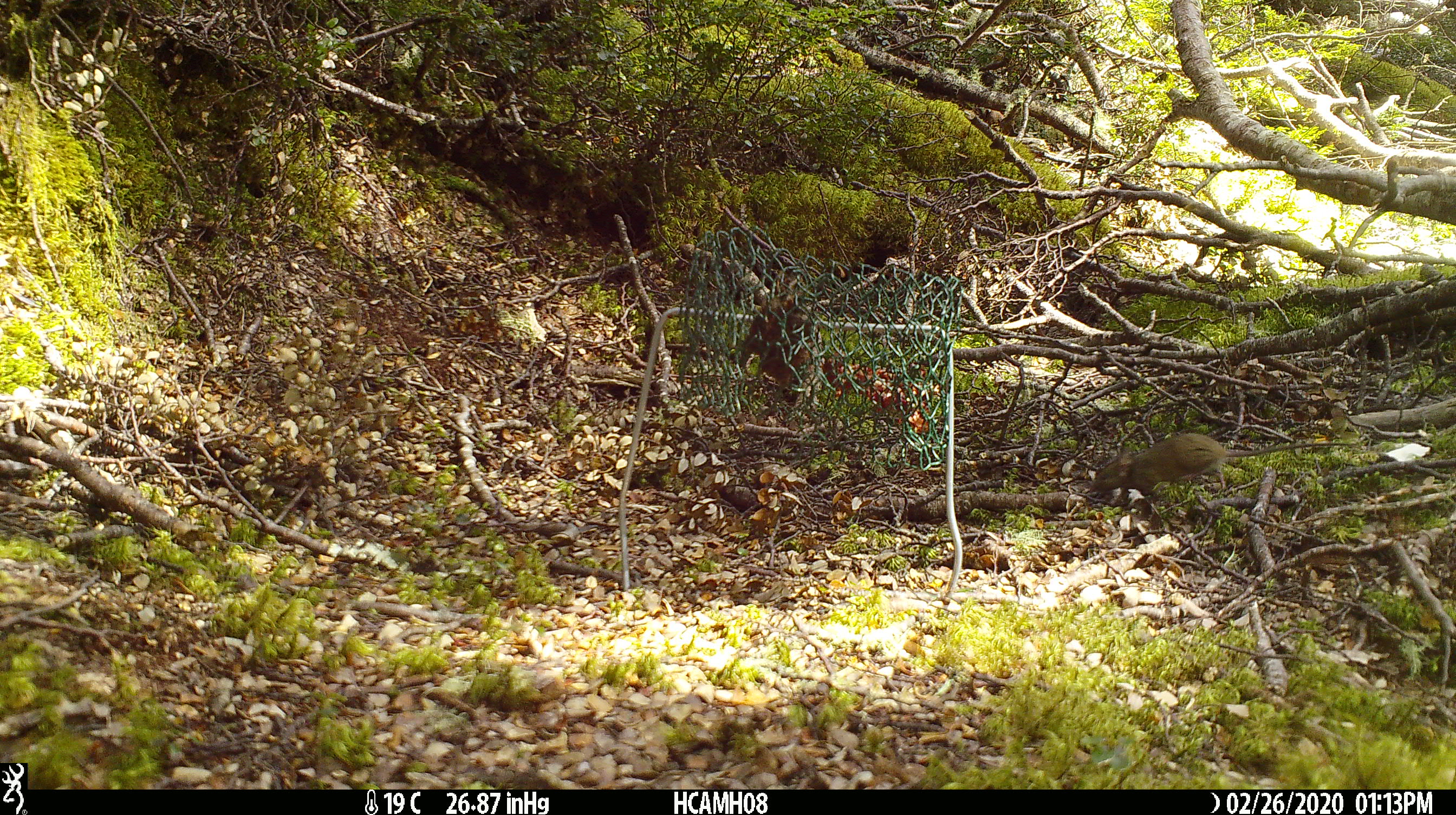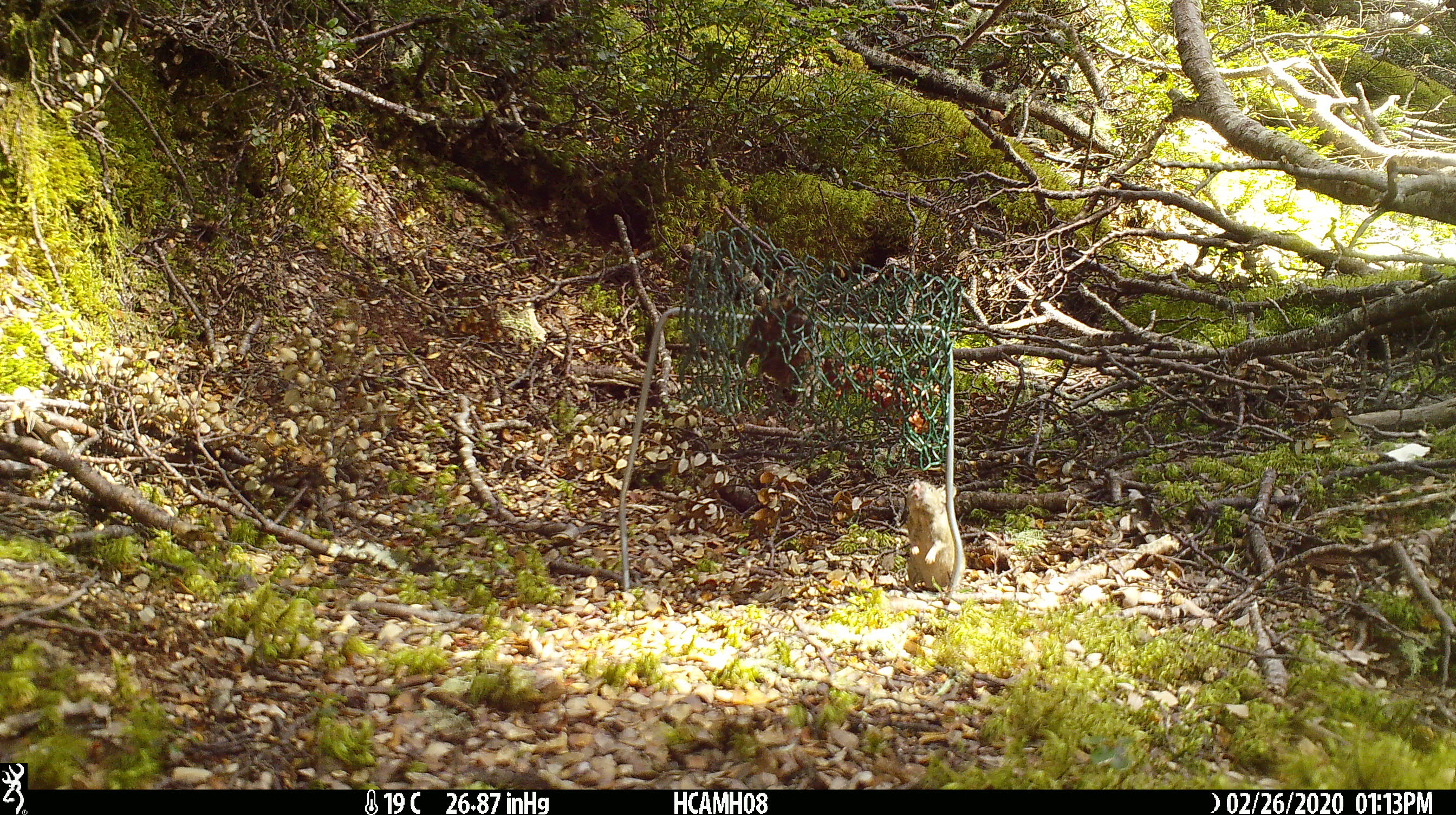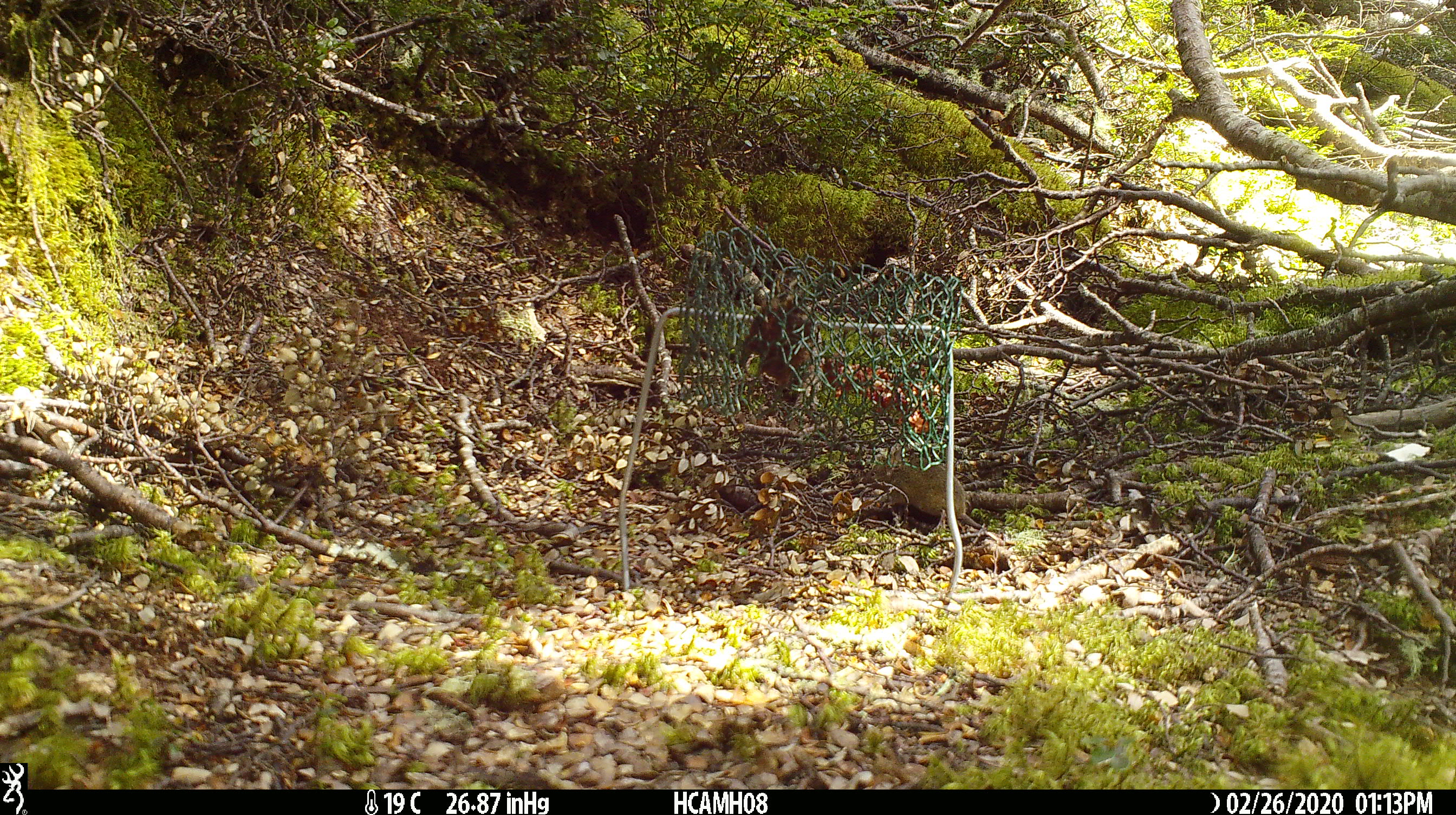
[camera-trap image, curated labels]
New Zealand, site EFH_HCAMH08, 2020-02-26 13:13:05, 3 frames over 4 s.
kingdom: Animalia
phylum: Chordata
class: Mammalia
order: Rodentia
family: Muridae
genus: Mus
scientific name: Mus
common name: mouse